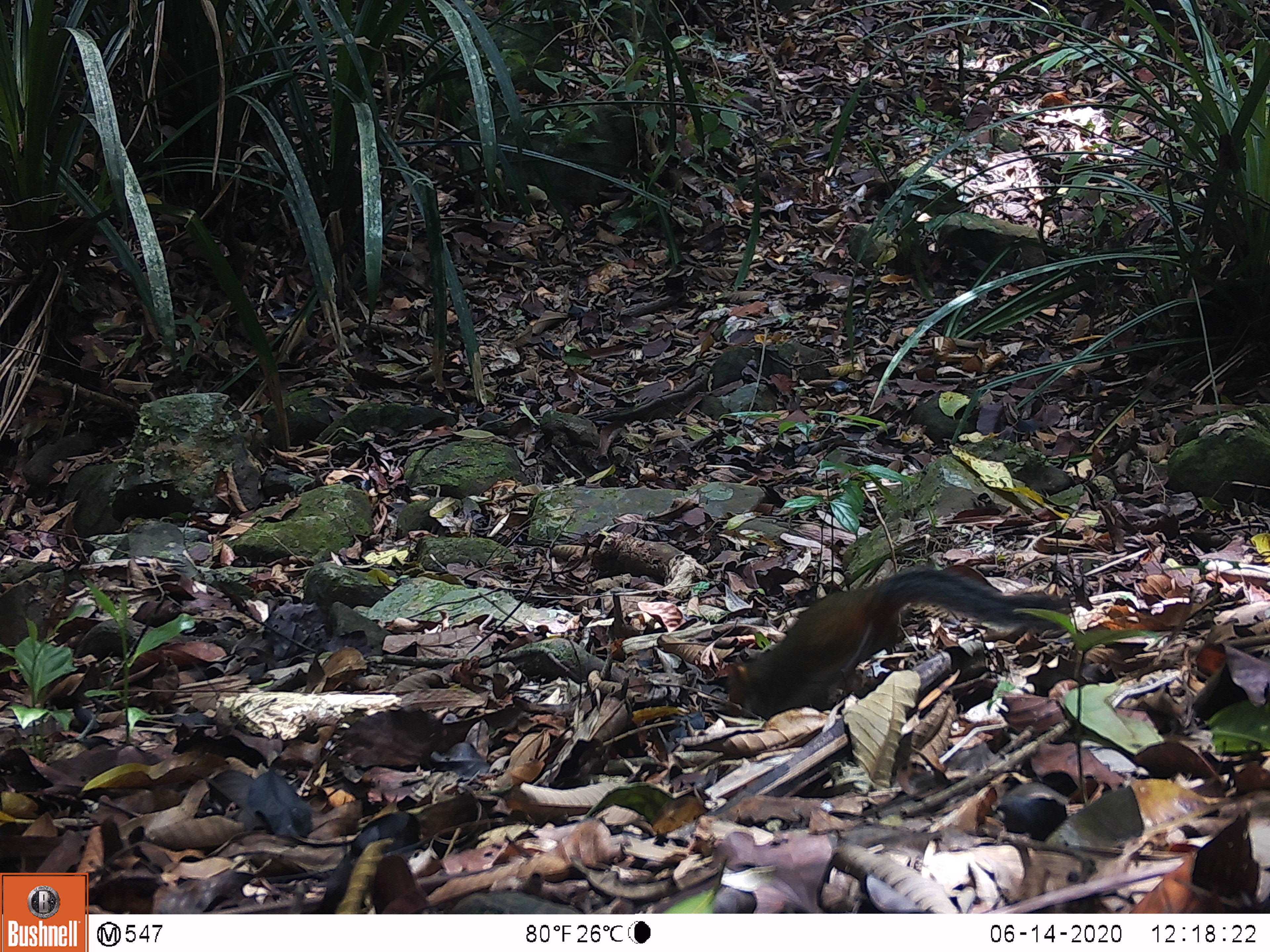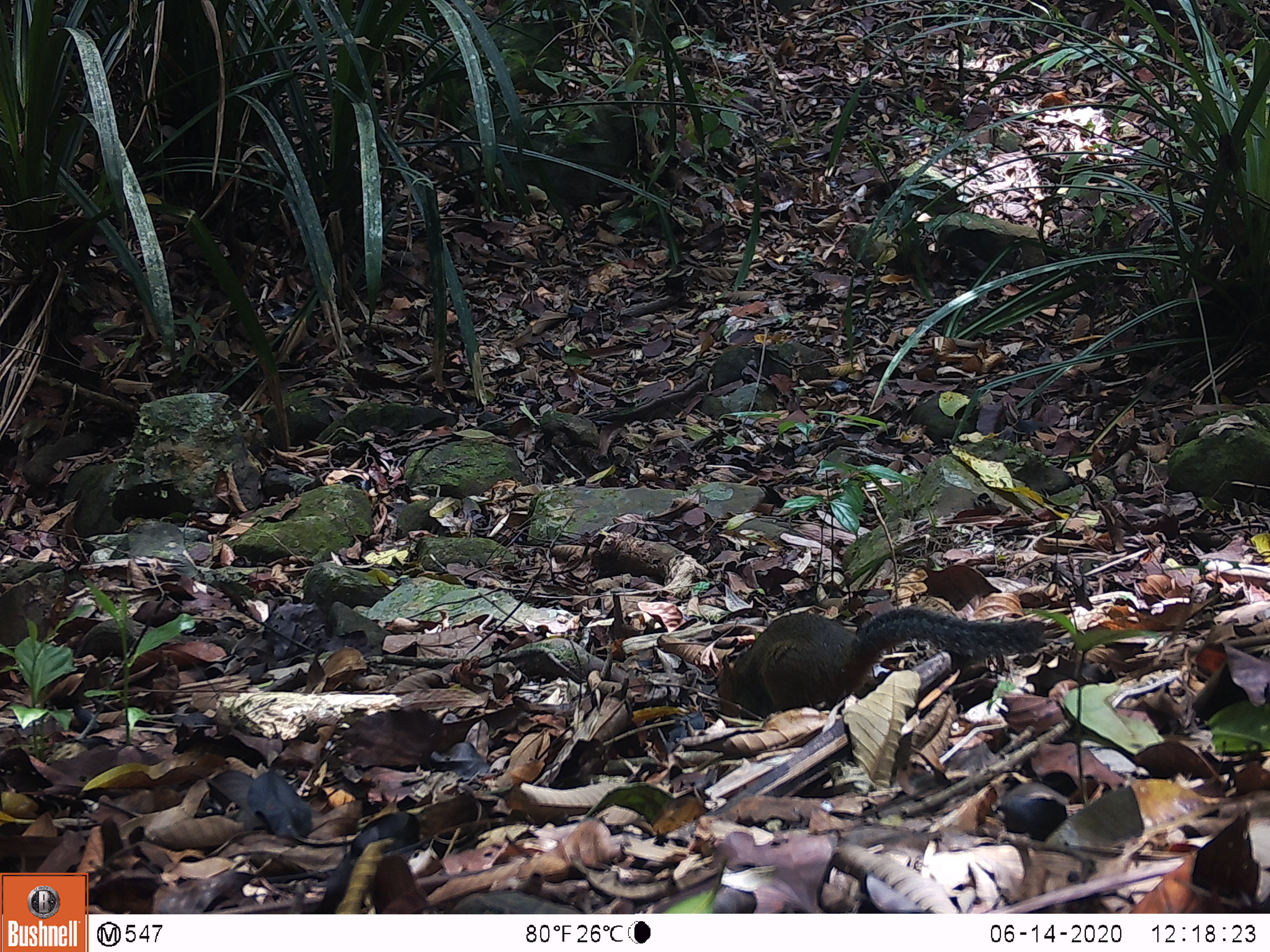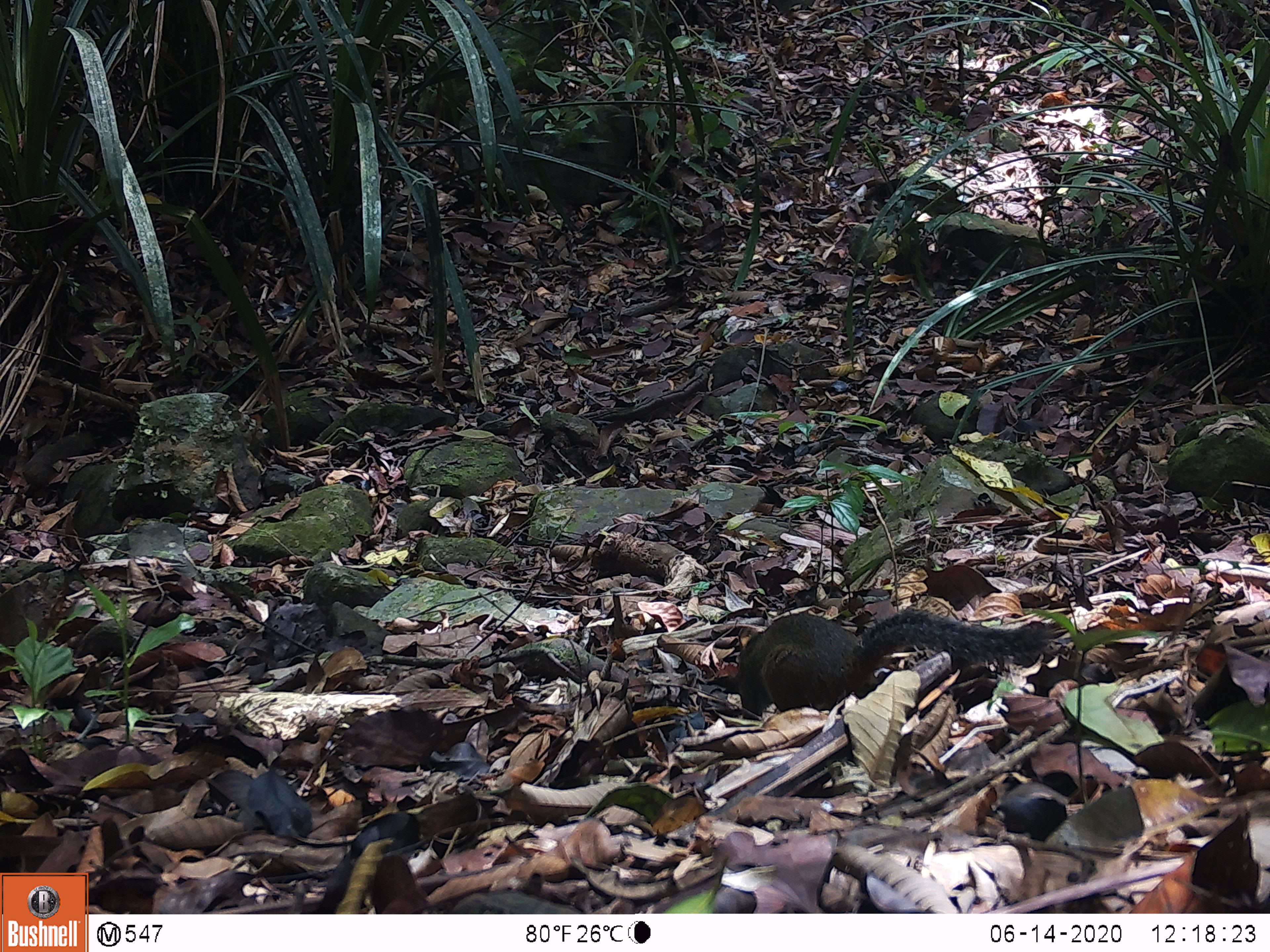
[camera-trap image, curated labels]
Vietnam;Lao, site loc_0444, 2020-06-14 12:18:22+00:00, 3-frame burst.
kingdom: Animalia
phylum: Chordata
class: Mammalia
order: Rodentia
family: Sciuridae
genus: Dremomys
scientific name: Dremomys rufigenis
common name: red-cheeked squirrel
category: red cheeked squirrel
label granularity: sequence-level